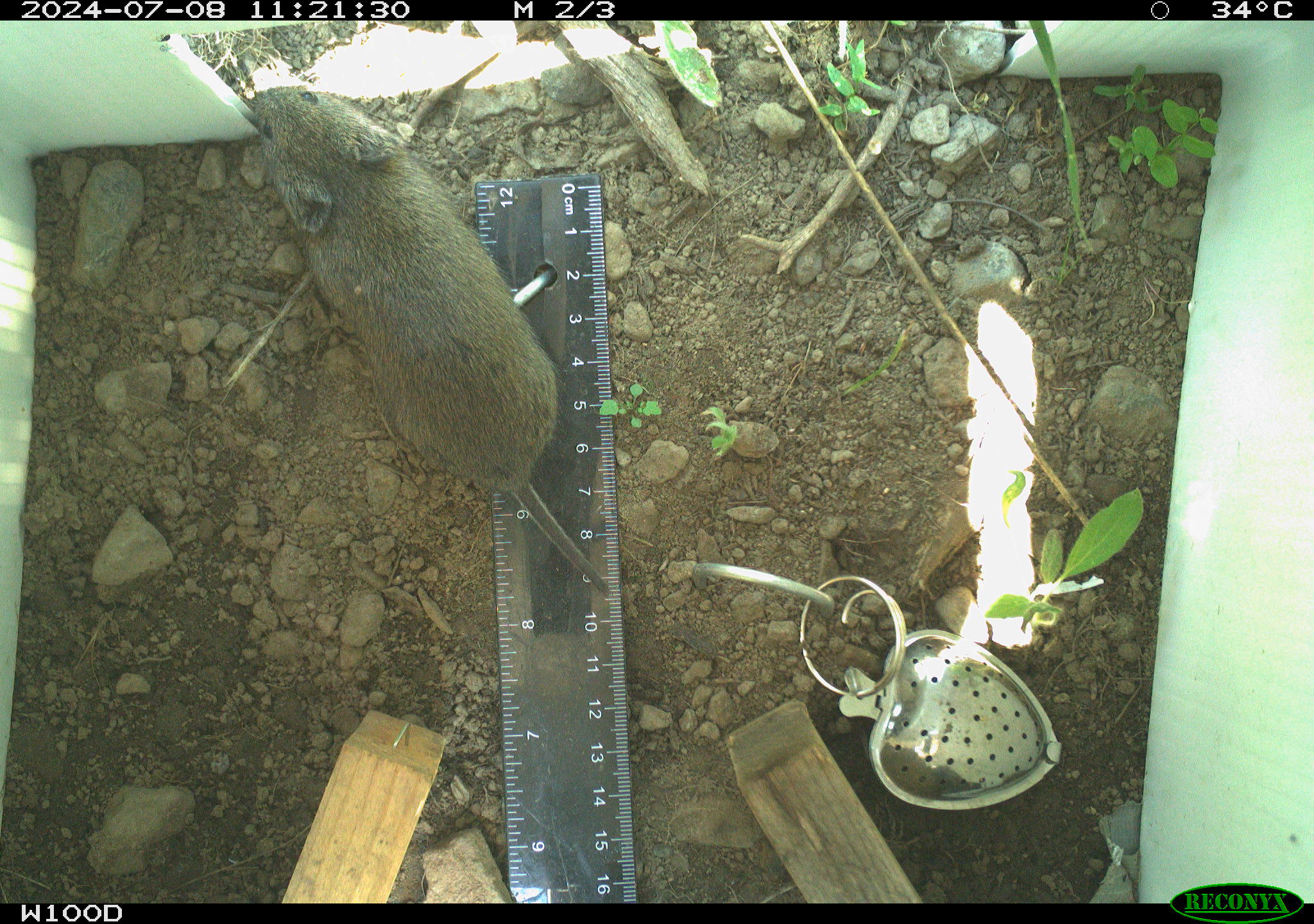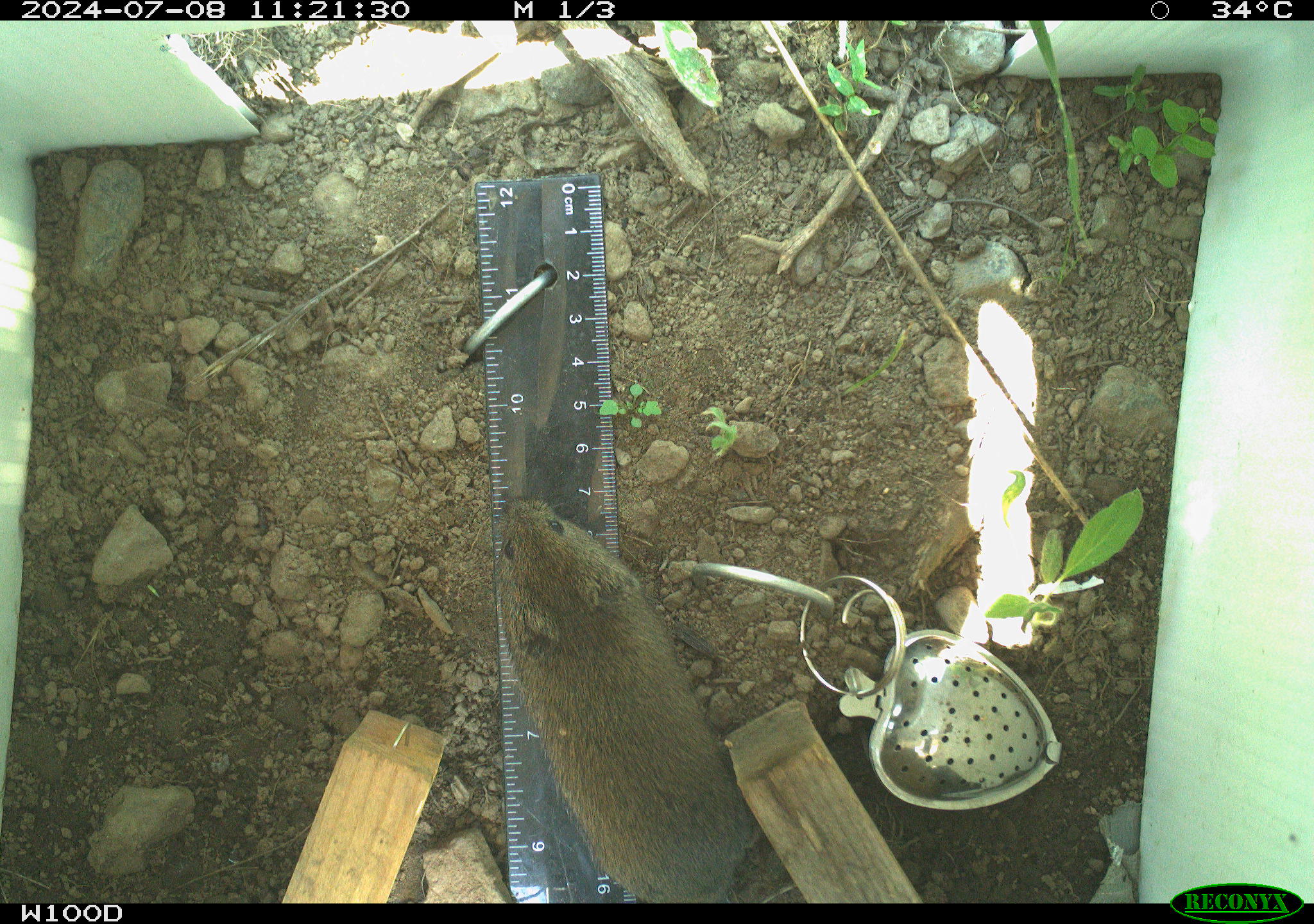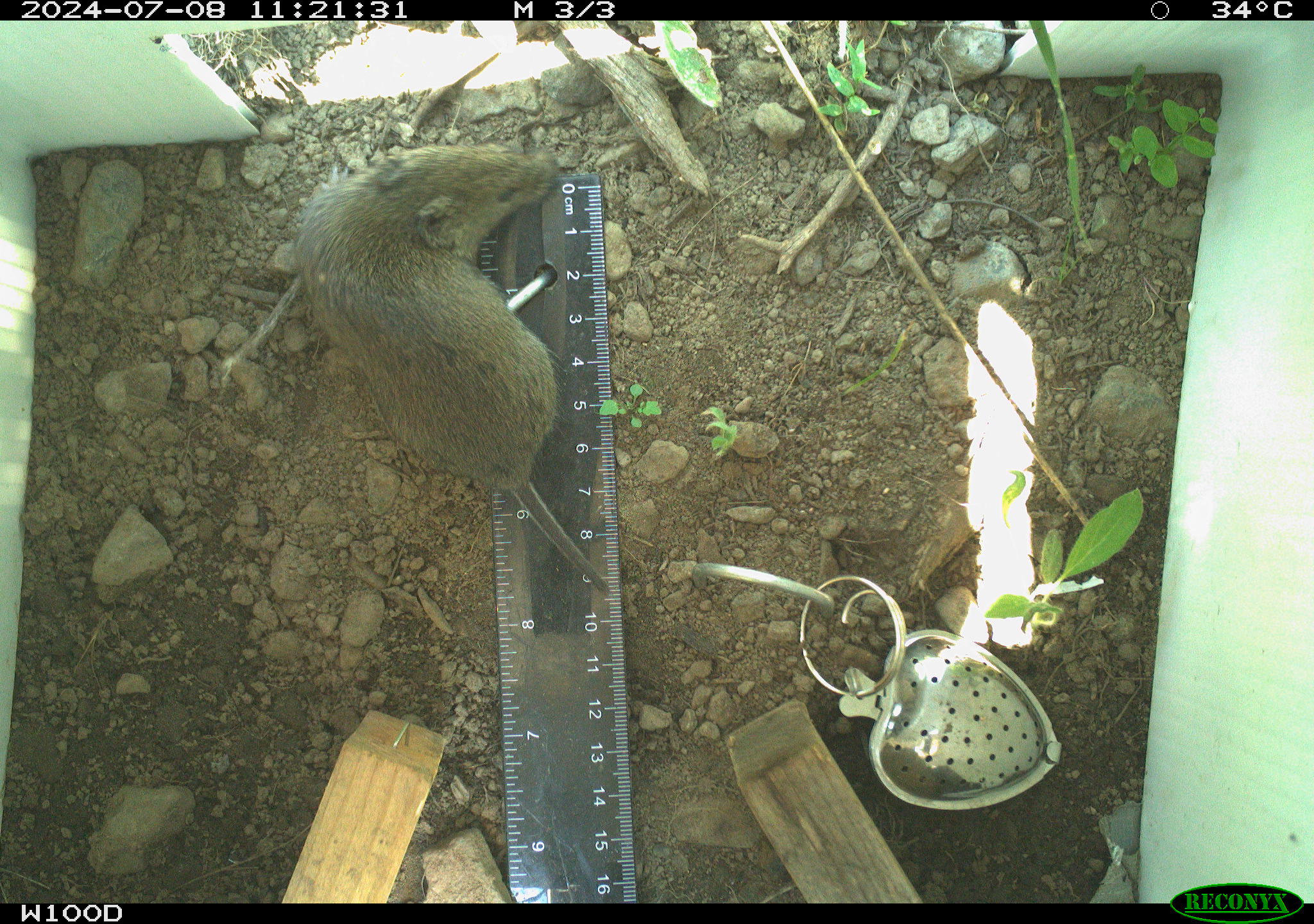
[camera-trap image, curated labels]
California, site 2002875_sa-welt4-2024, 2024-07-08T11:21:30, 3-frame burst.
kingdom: Animalia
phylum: Chordata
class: Mammalia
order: Rodentia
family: Cricetidae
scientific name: Arvicolinae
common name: voles, lemmings, and muskrats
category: arvicolinae subfamily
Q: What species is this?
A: Arvicolinae subfamily (voles, lemmings, and muskrats) (Arvicolinae).